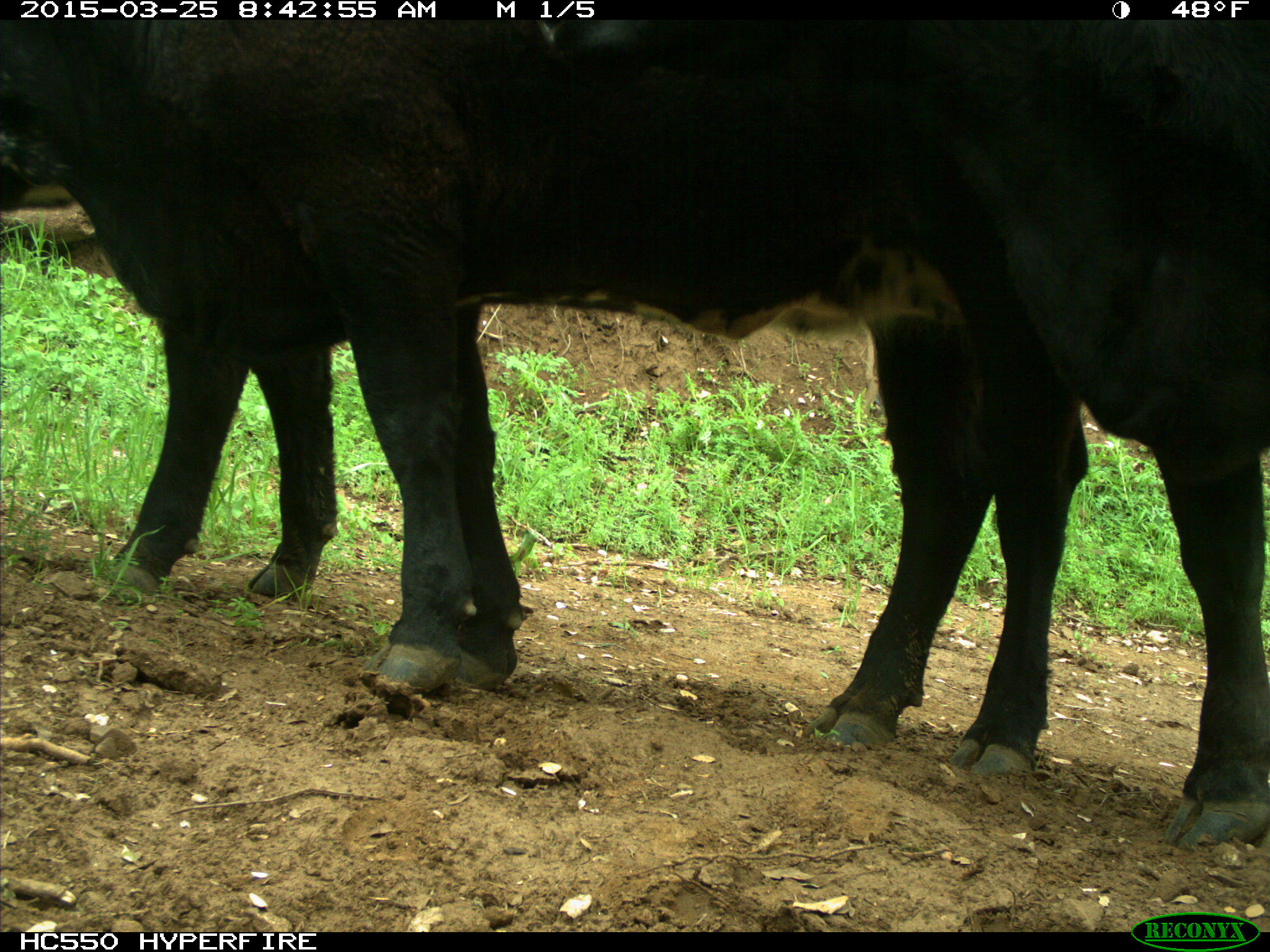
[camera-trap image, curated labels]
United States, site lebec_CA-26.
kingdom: Animalia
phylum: Chordata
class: Mammalia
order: Artiodactyla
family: Bovidae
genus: Bos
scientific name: Bos taurus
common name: domestic cow